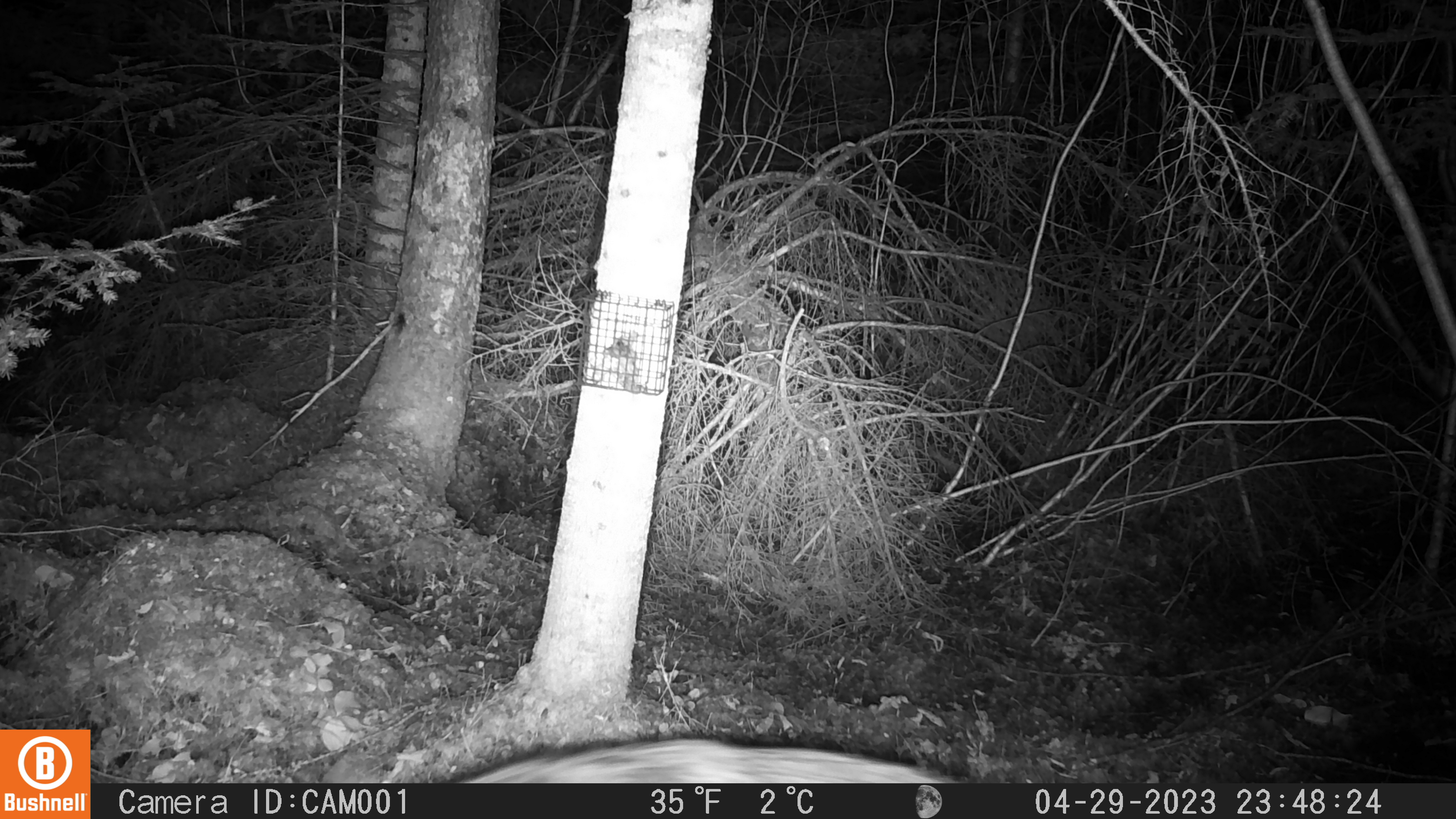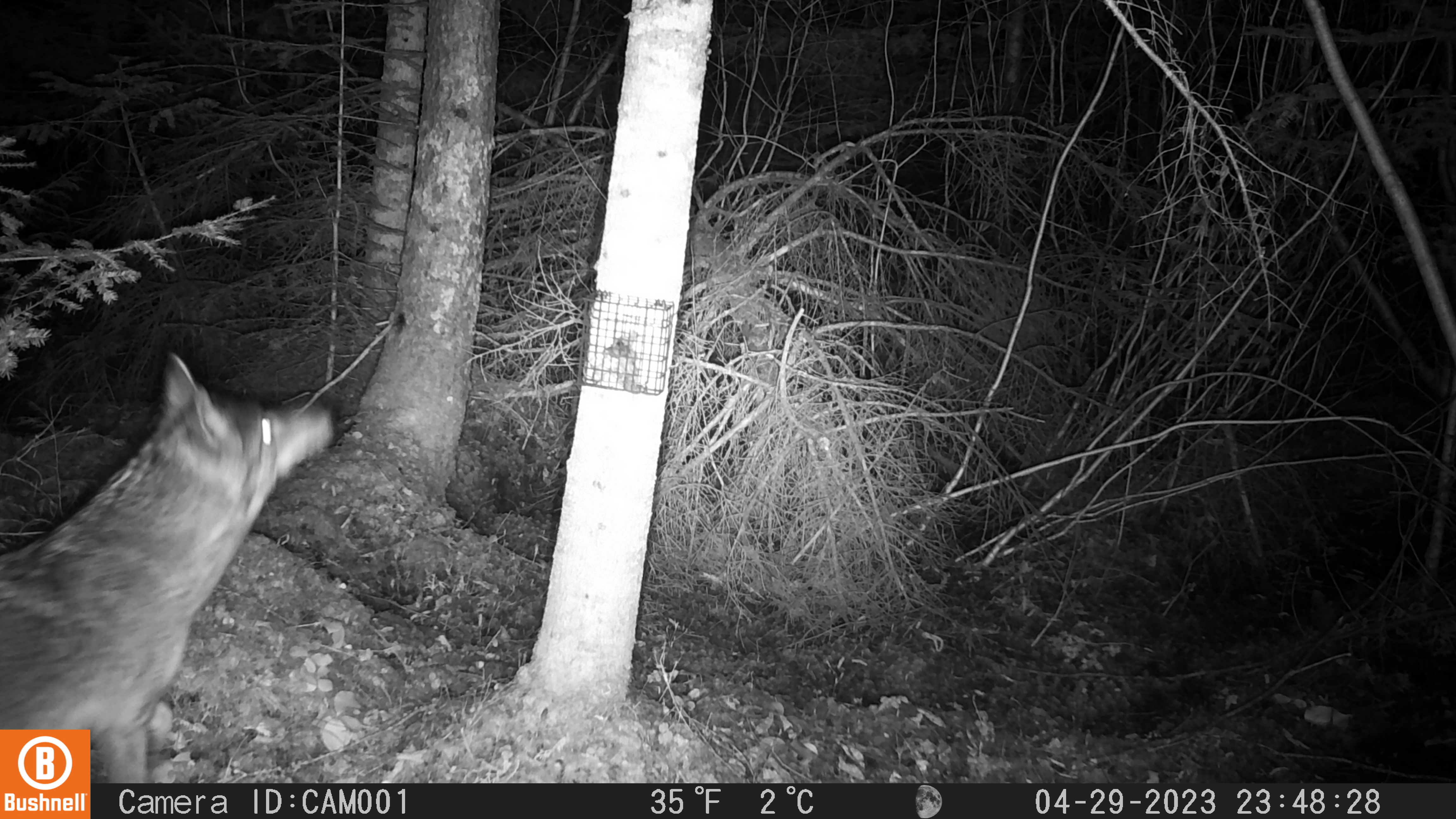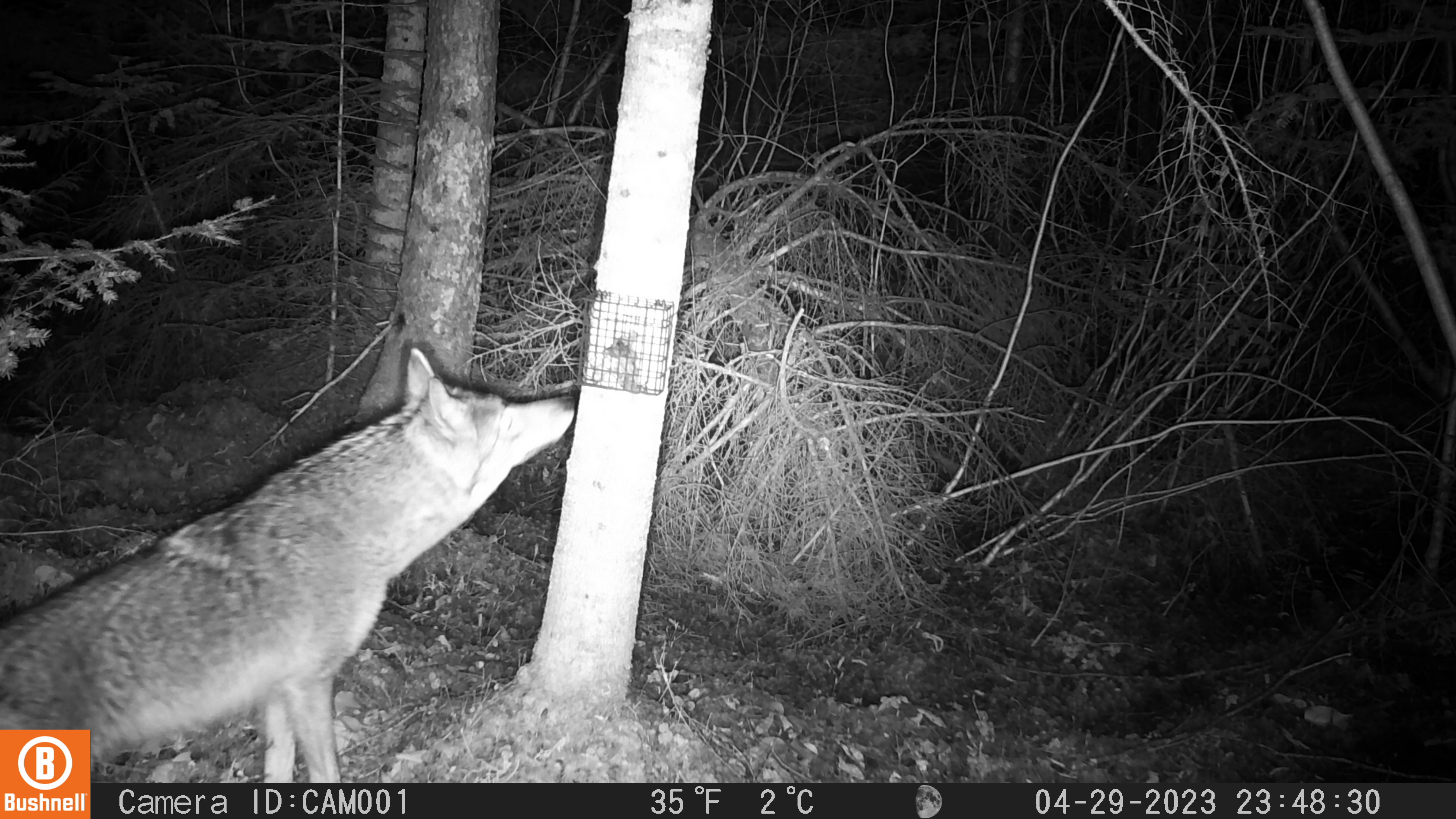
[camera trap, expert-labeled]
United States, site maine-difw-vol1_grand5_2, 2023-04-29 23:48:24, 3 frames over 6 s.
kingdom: Animalia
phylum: Chordata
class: Mammalia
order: Carnivora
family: Canidae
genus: Canis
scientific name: Canis latrans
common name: coyote